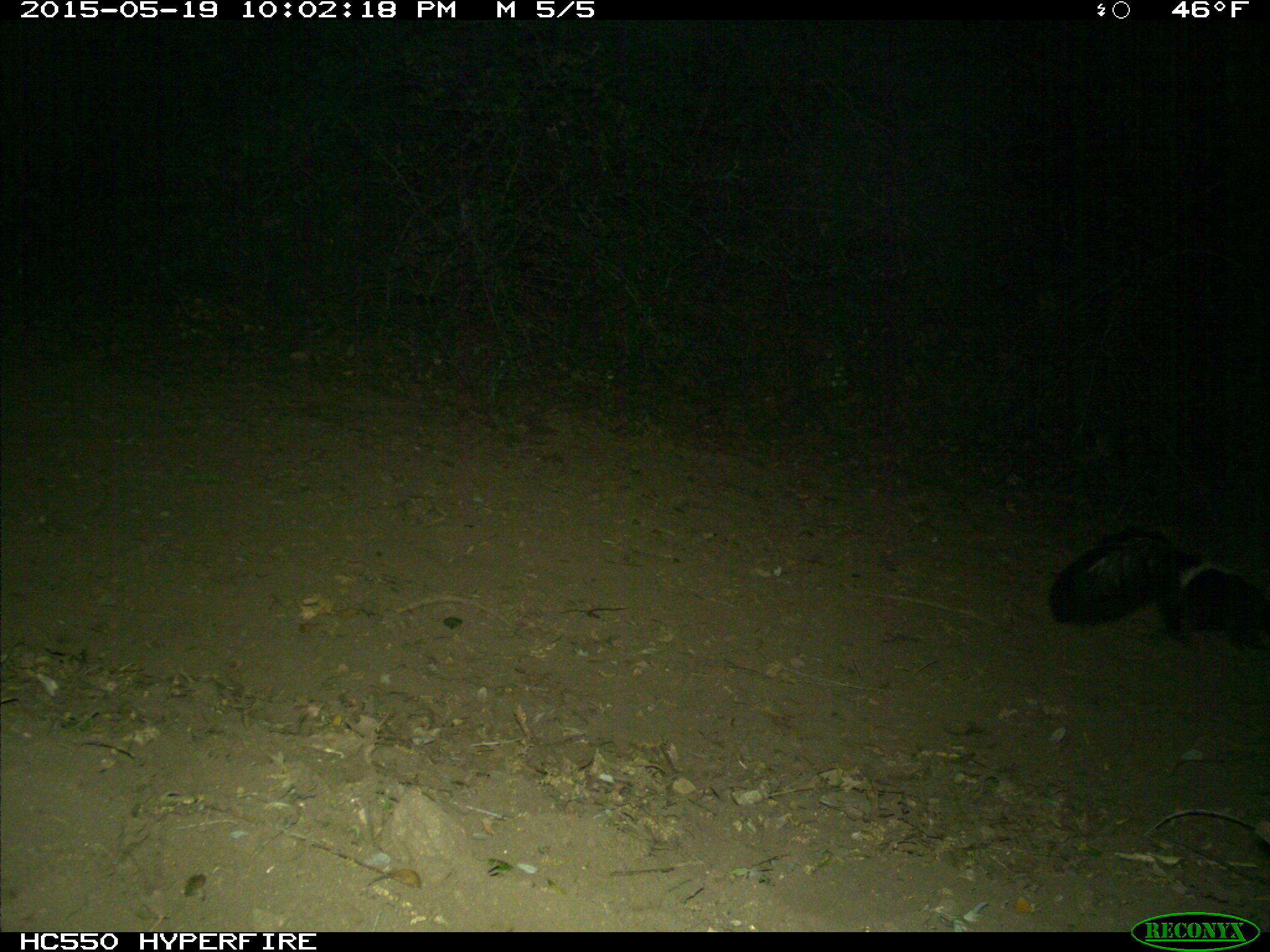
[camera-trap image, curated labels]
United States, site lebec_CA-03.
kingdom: Animalia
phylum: Chordata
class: Mammalia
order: Carnivora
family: Mephitidae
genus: Mephitis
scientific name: Mephitis mephitis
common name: striped skunk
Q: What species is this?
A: Mephitis mephitis (striped skunk).